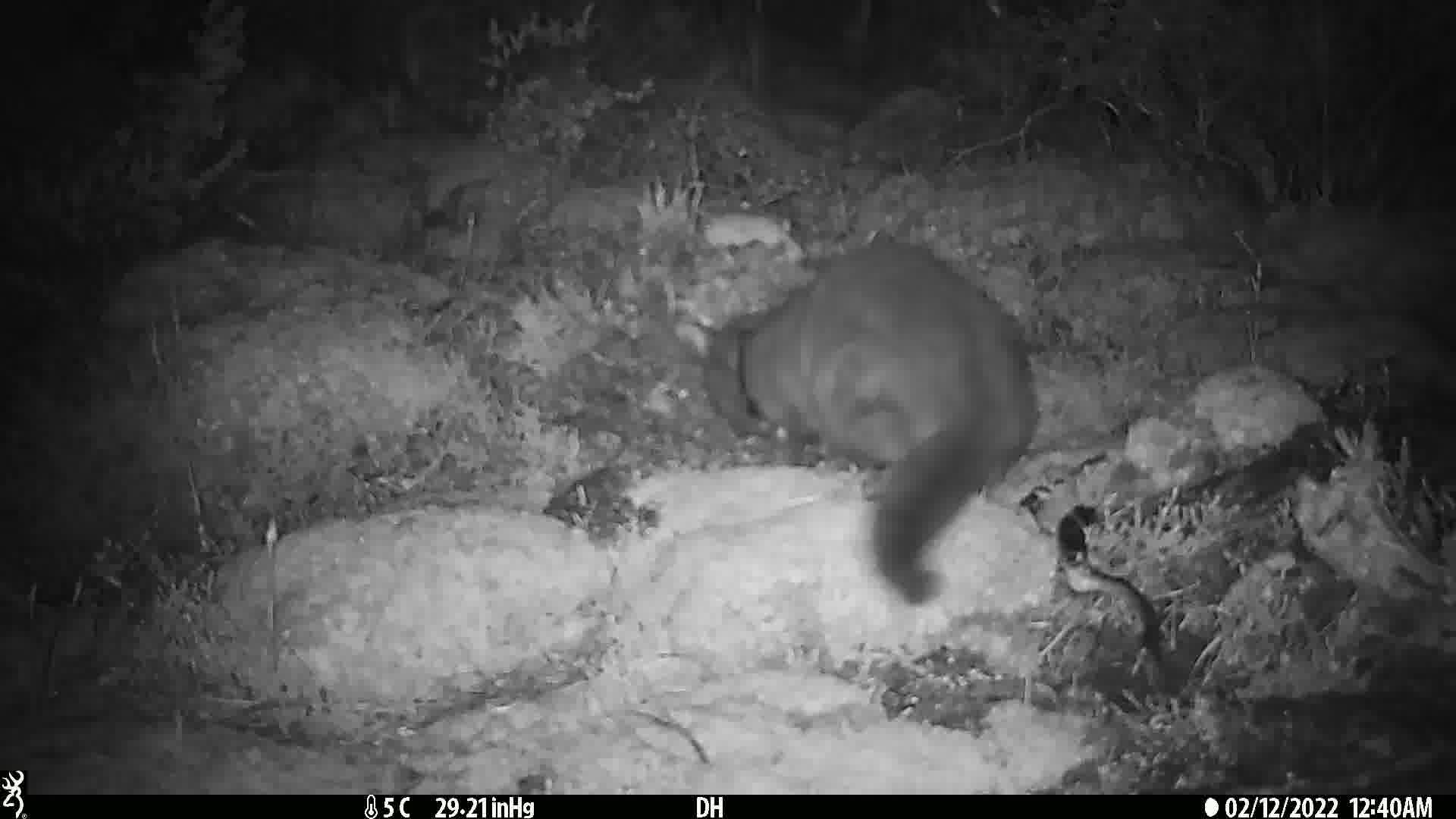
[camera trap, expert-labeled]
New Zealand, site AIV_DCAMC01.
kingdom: Animalia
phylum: Chordata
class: Mammalia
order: Carnivora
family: Felidae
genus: Felis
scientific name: Felis catus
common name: domestic cat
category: cat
Cat (domestic cat) (Felis catus).